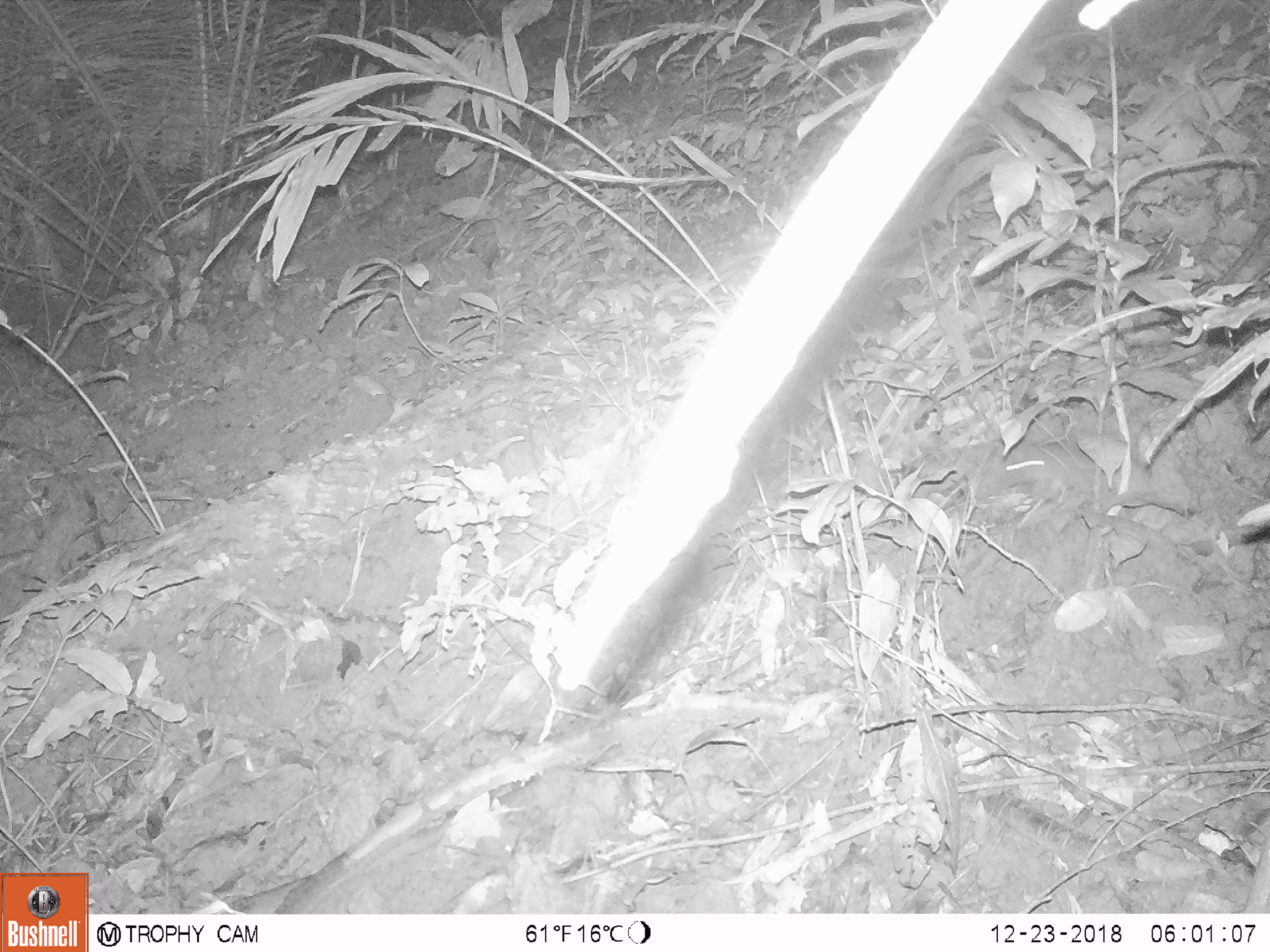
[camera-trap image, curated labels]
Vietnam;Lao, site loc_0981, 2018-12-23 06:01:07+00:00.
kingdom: Animalia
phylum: Chordata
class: Mammalia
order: Rodentia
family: Muridae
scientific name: Muridae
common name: old-world mice and rats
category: unidentified murid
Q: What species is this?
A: Unidentified murid (old-world mice and rats) (Muridae).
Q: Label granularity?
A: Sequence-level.